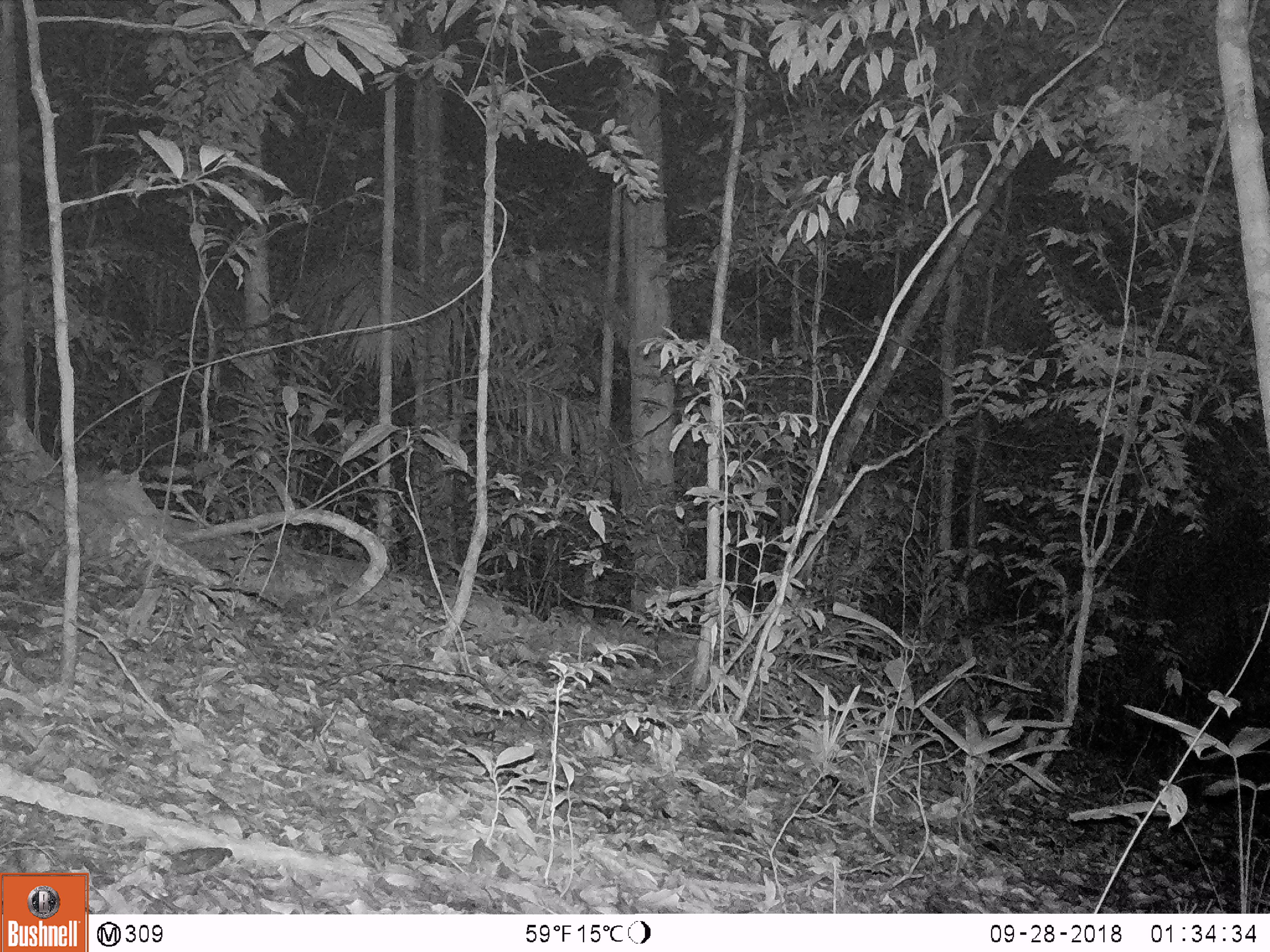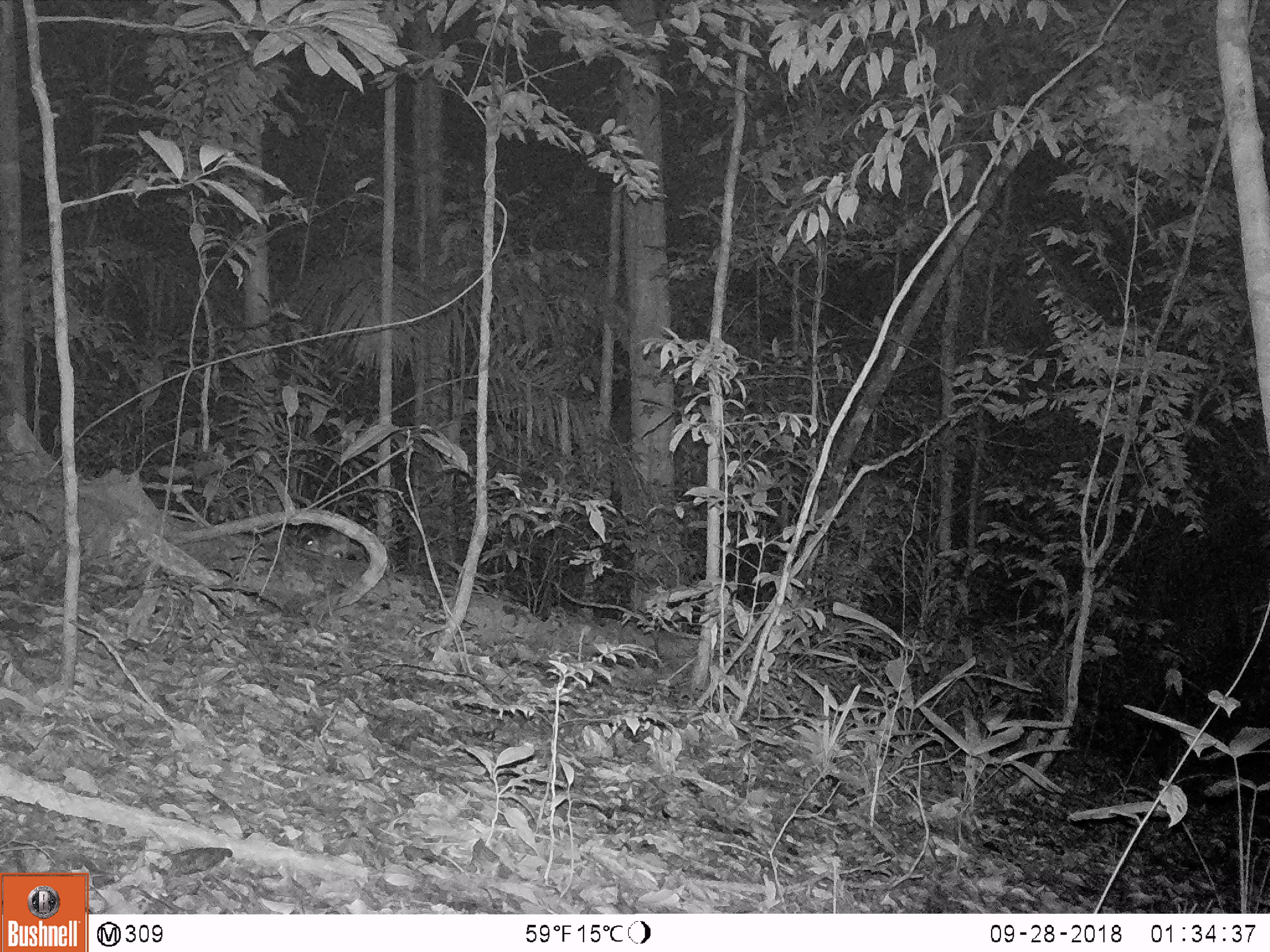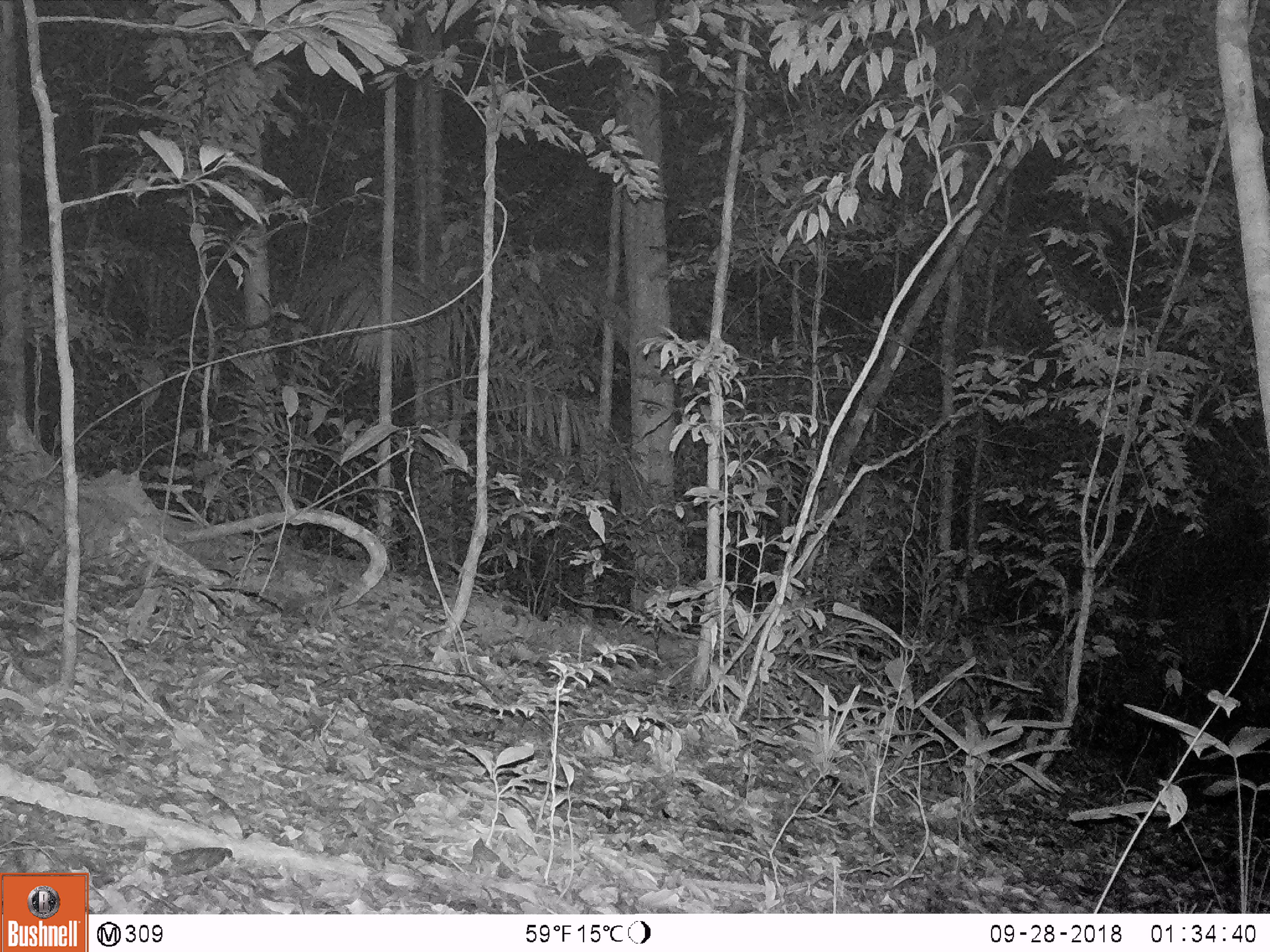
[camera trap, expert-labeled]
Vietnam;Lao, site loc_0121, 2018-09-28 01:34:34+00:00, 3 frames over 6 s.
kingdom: Animalia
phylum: Chordata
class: Mammalia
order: Rodentia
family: Muridae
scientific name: Muridae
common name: old-world mice and rats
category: unidentified murid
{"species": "unidentified murid (old-world mice and rats) (Muridae)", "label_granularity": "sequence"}